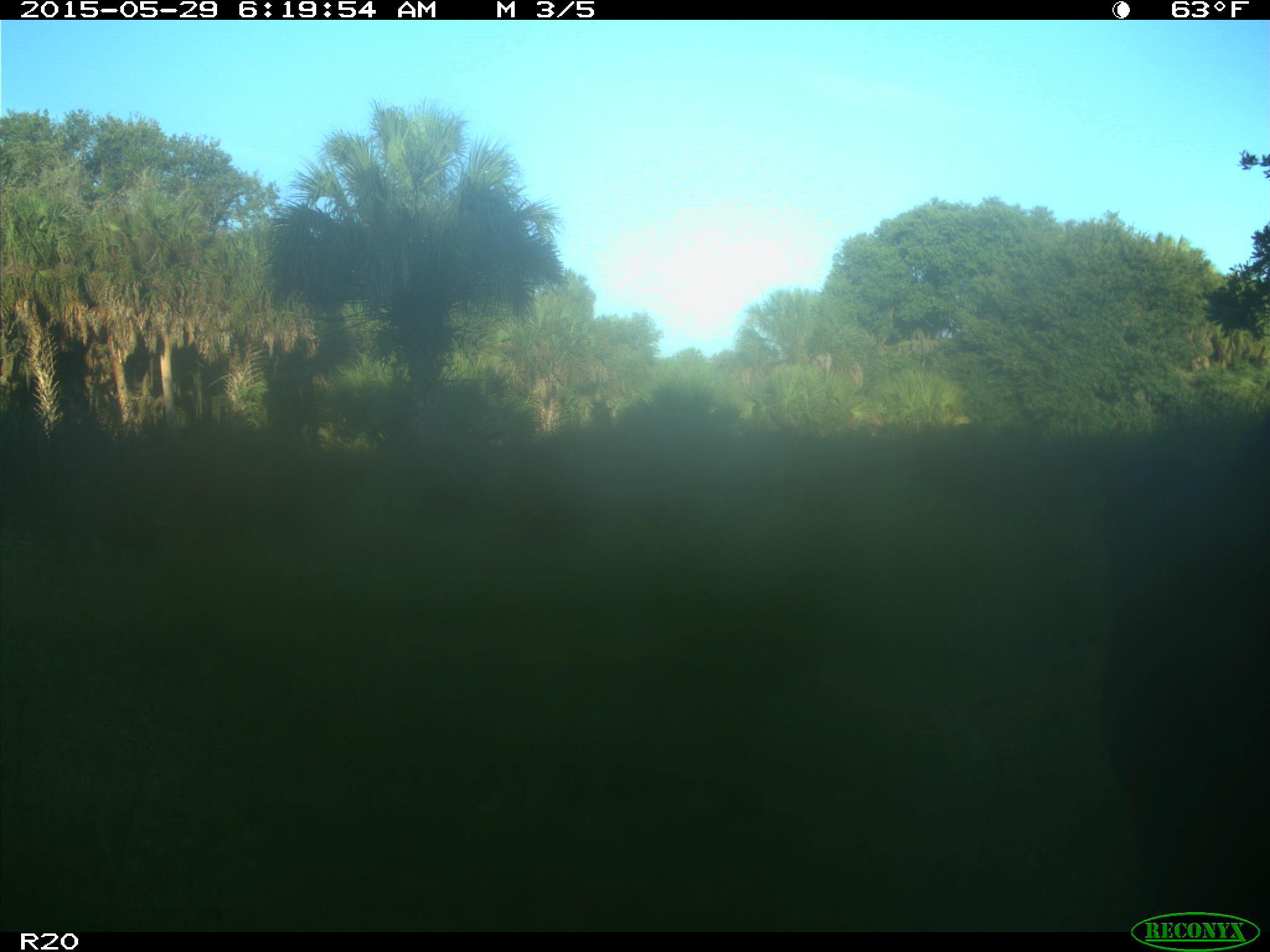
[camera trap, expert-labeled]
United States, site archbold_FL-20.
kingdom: Animalia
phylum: Chordata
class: Mammalia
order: Artiodactyla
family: Bovidae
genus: Bos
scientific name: Bos taurus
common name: domestic cow